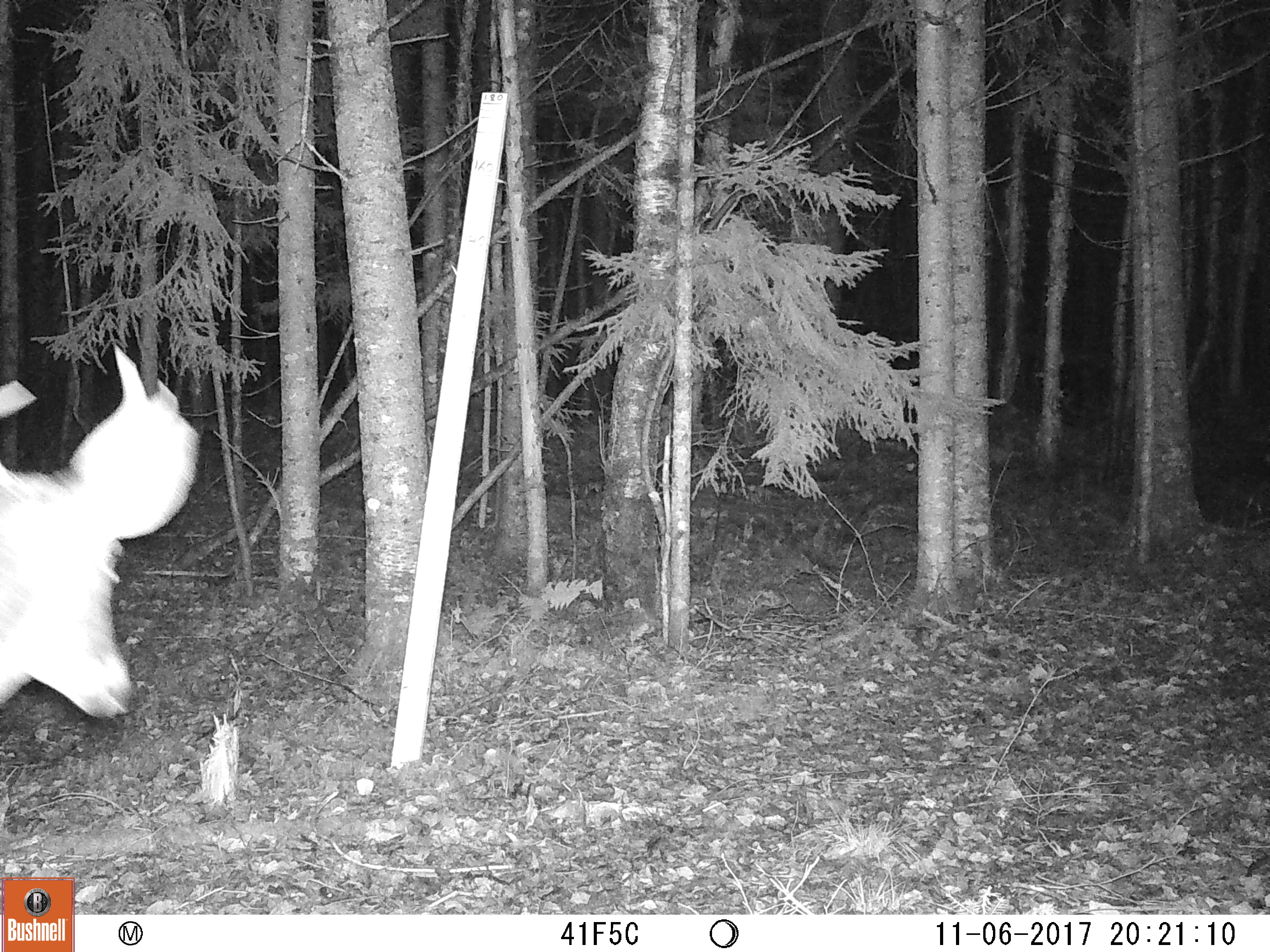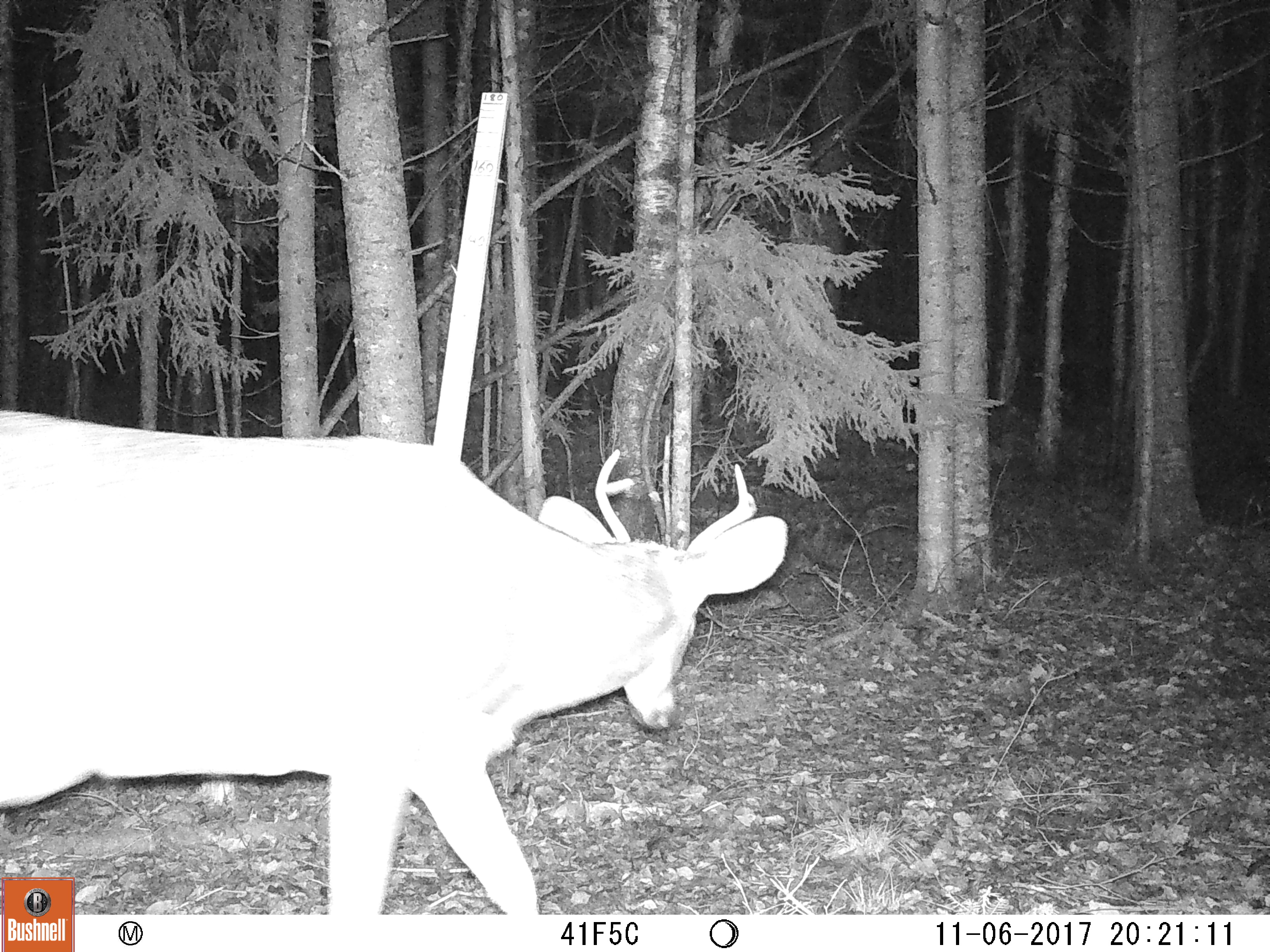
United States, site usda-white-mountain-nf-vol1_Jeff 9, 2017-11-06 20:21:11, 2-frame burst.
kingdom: Animalia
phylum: Chordata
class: Mammalia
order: Artiodactyla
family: Cervidae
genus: Odocoileus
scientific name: Odocoileus virginianus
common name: white-tailed deer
White-tailed deer (Odocoileus virginianus).